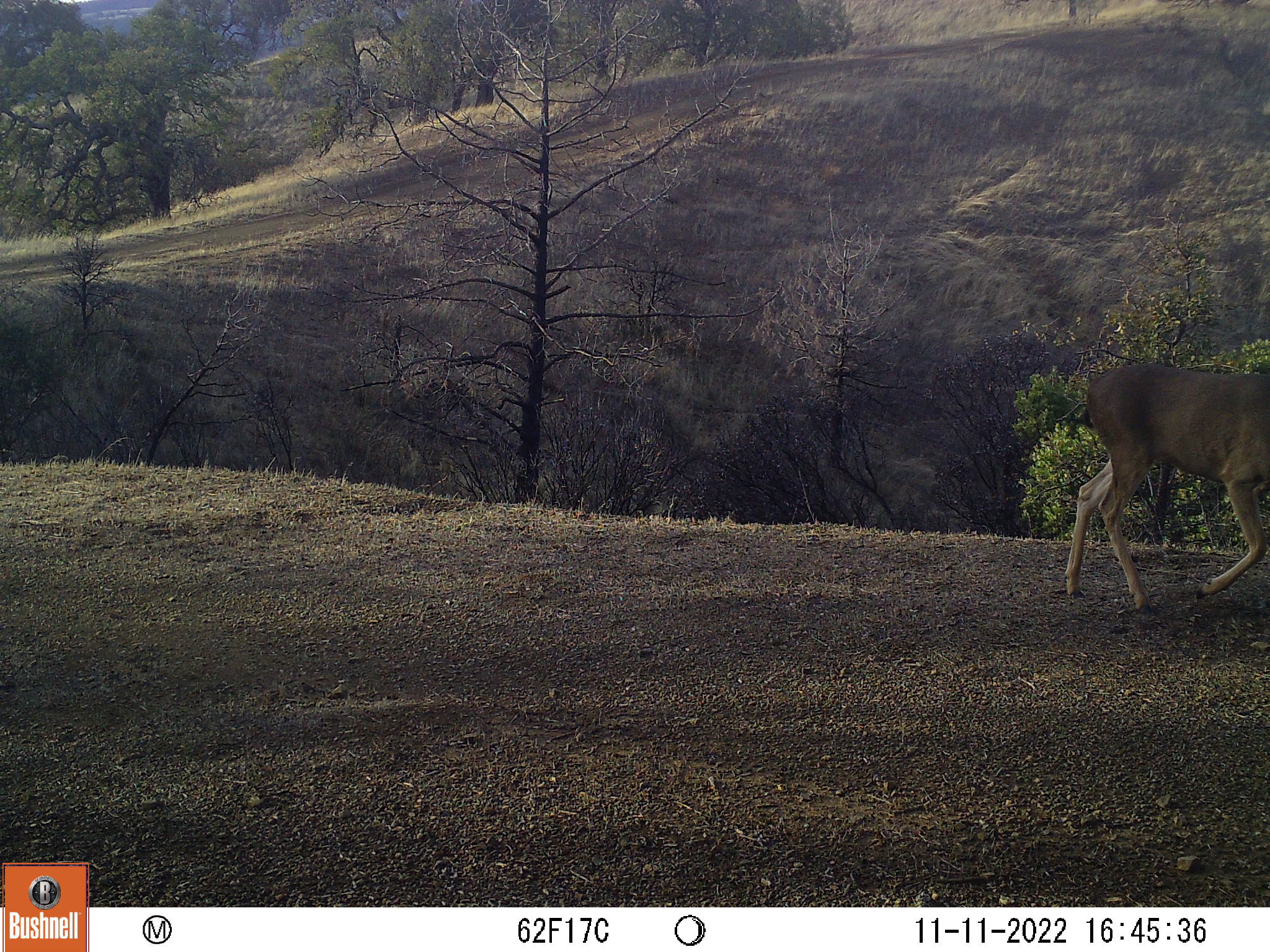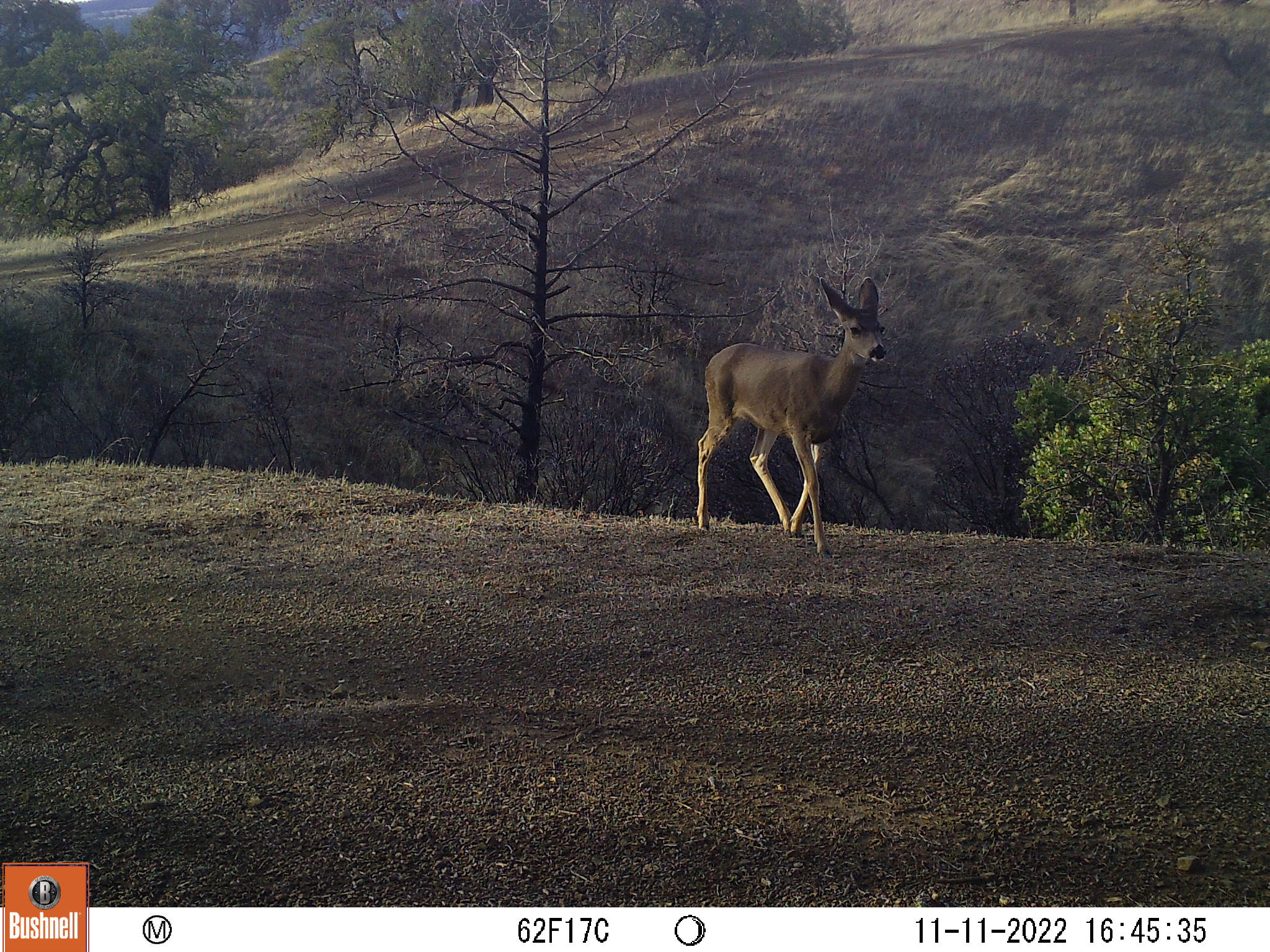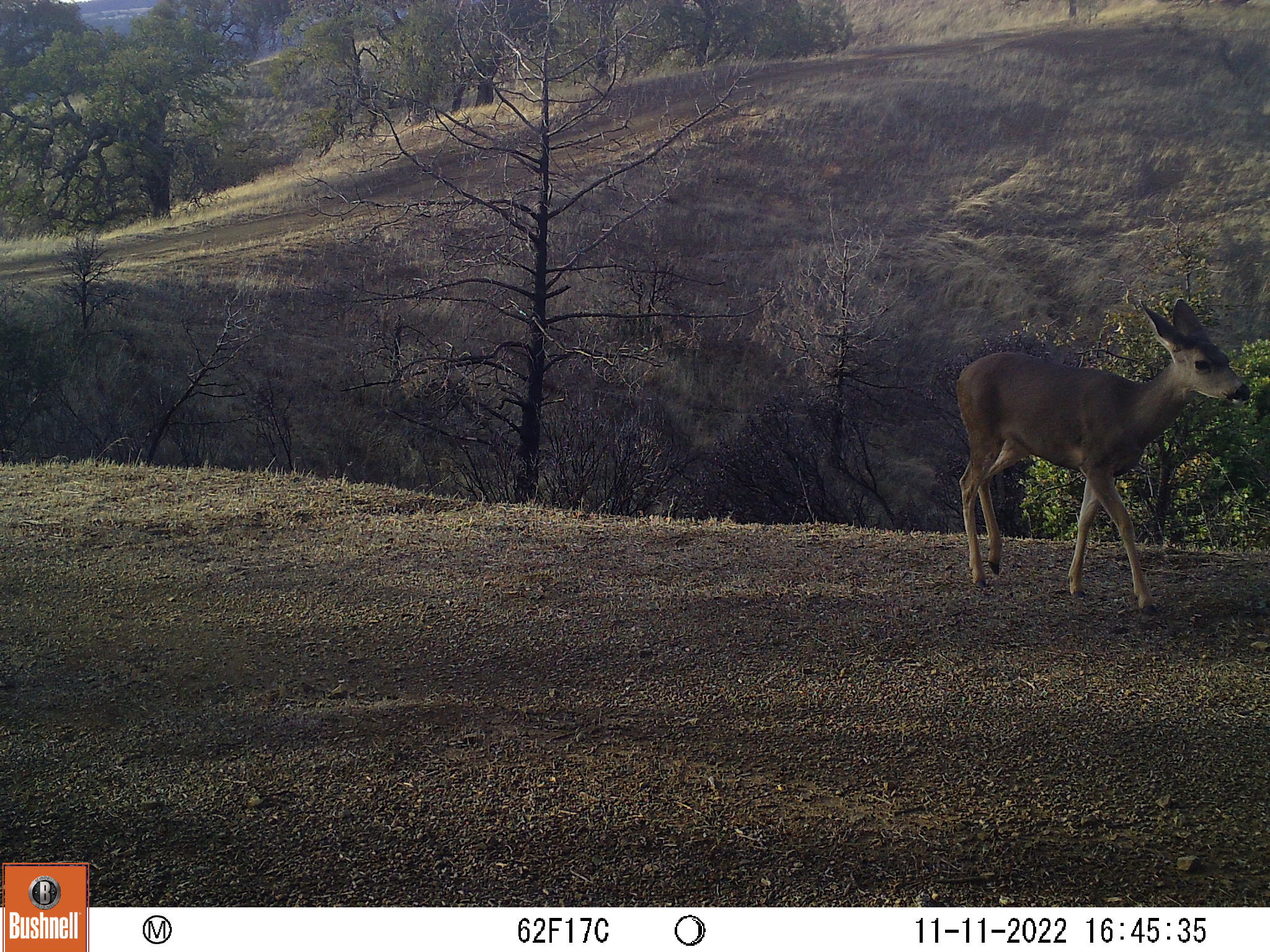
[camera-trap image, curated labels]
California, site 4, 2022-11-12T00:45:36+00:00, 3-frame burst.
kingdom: Animalia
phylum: Chordata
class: Mammalia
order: Artiodactyla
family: Cervidae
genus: Odocoileus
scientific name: Odocoileus hemionus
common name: mule deer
Mule deer (Odocoileus hemionus).